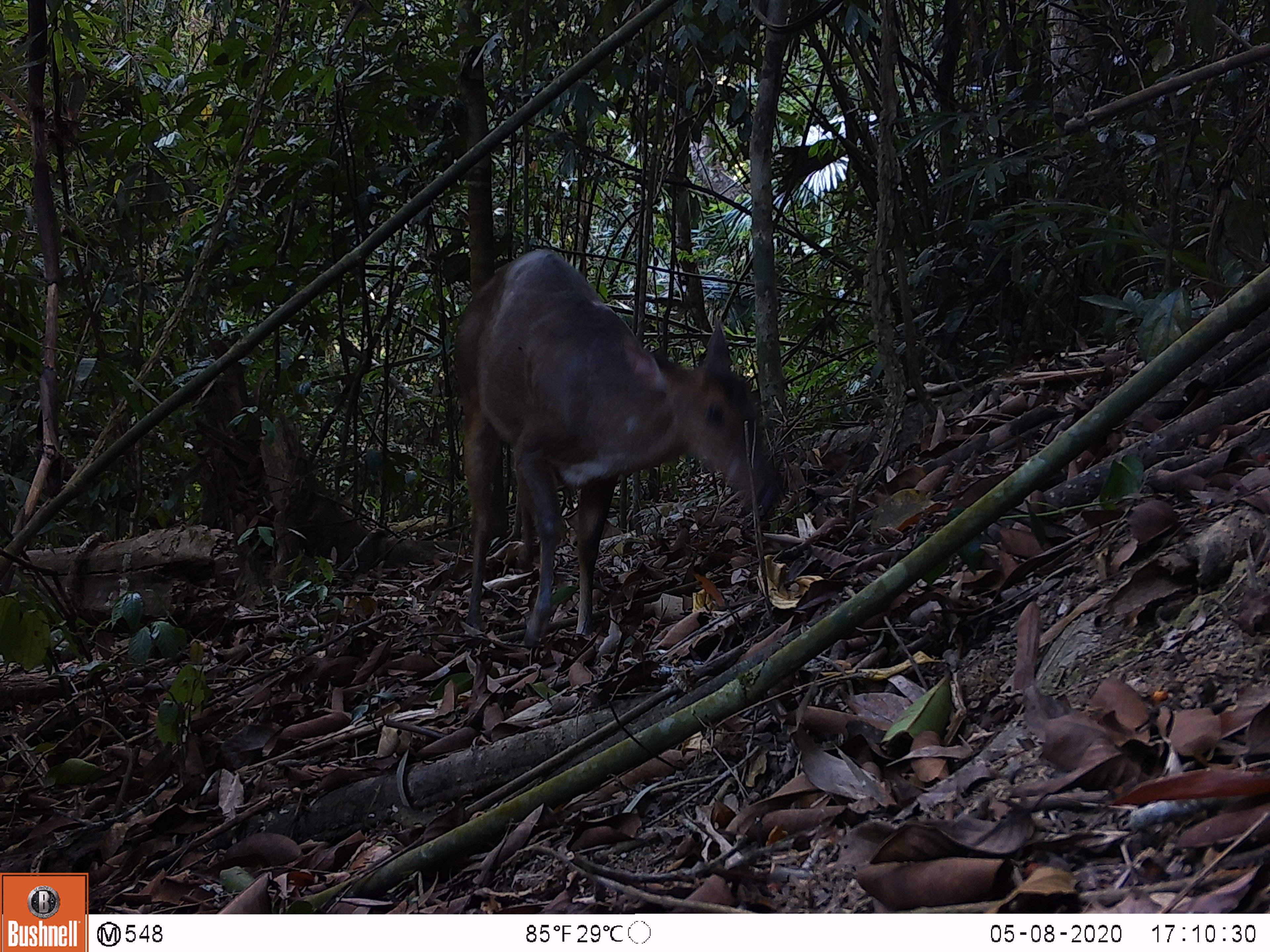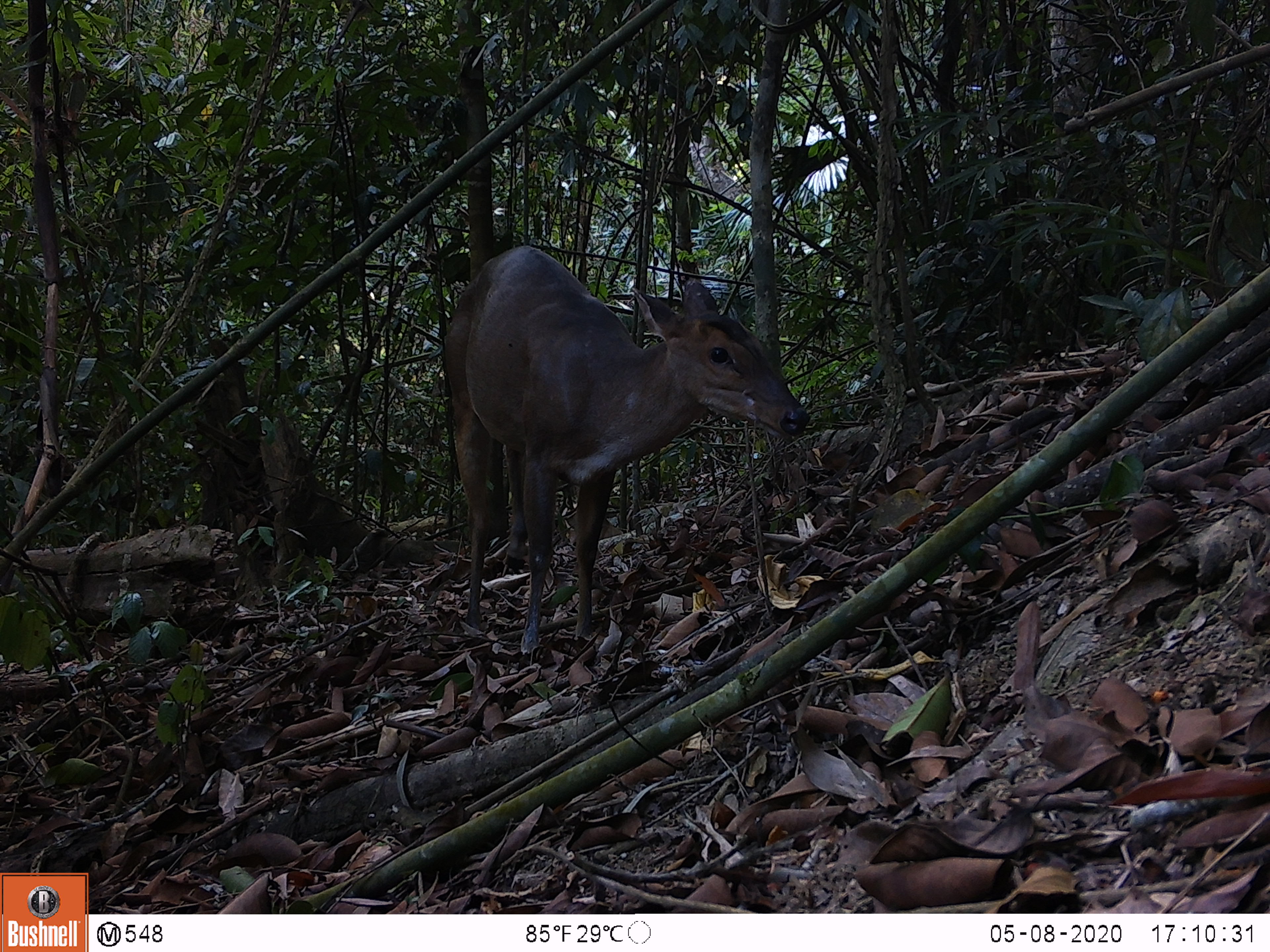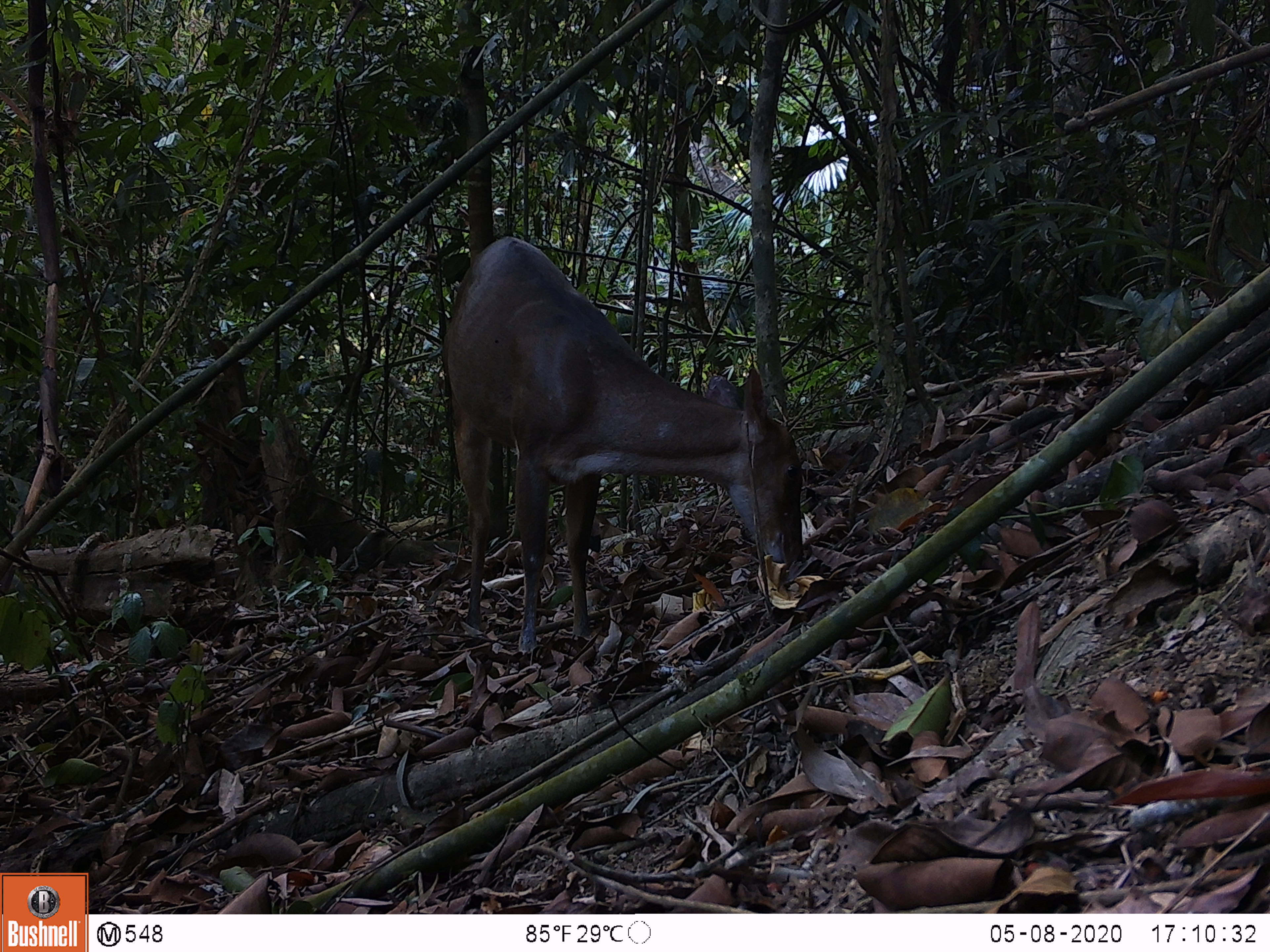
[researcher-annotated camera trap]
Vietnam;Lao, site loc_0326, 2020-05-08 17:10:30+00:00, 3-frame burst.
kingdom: Animalia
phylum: Chordata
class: Mammalia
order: Artiodactyla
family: Cervidae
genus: Muntiacus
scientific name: Muntiacus vuquangensis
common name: large-antlered muntjac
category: large antlered muntjac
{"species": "large antlered muntjac (large-antlered muntjac) (Muntiacus vuquangensis)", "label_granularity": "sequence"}